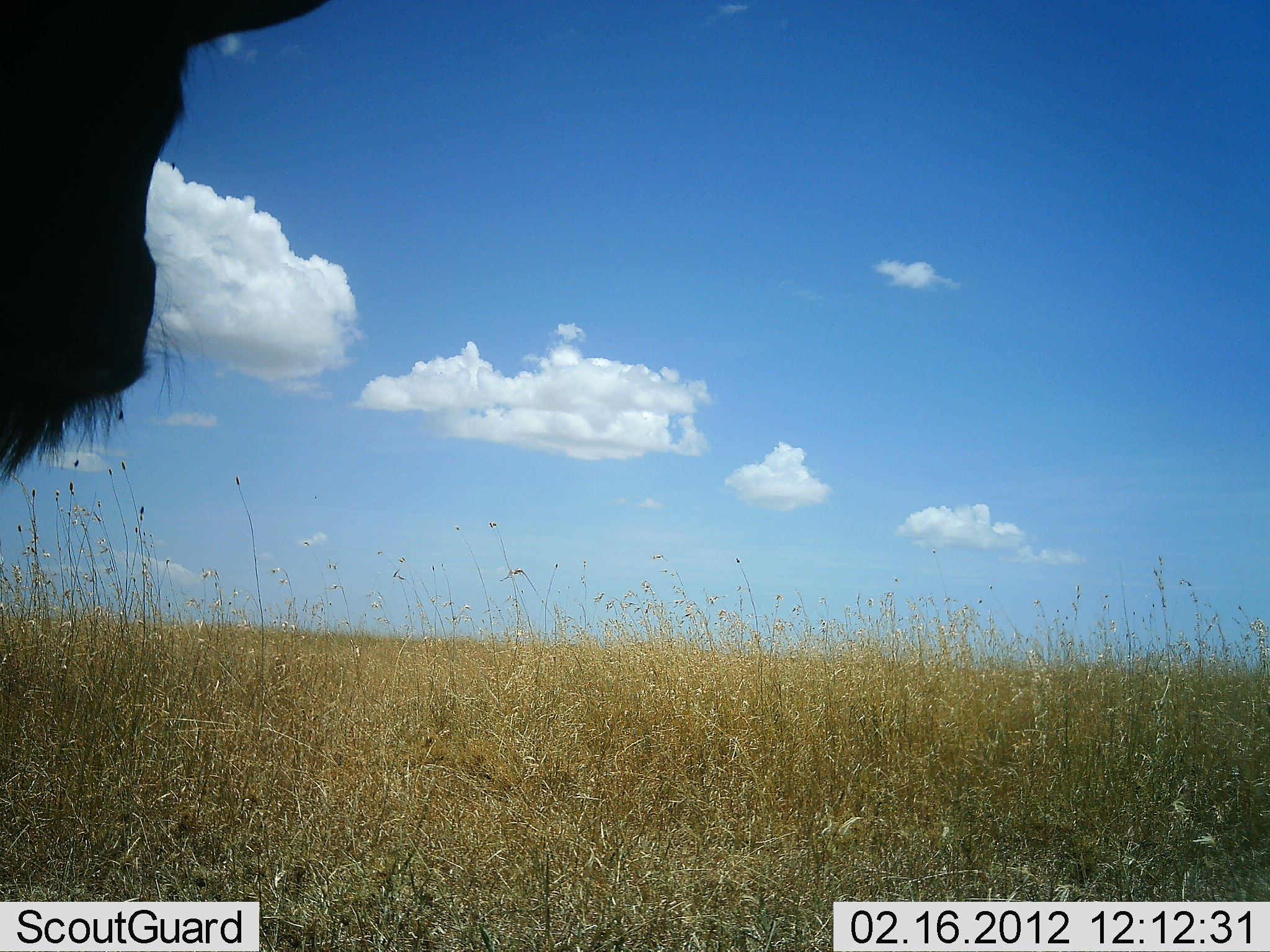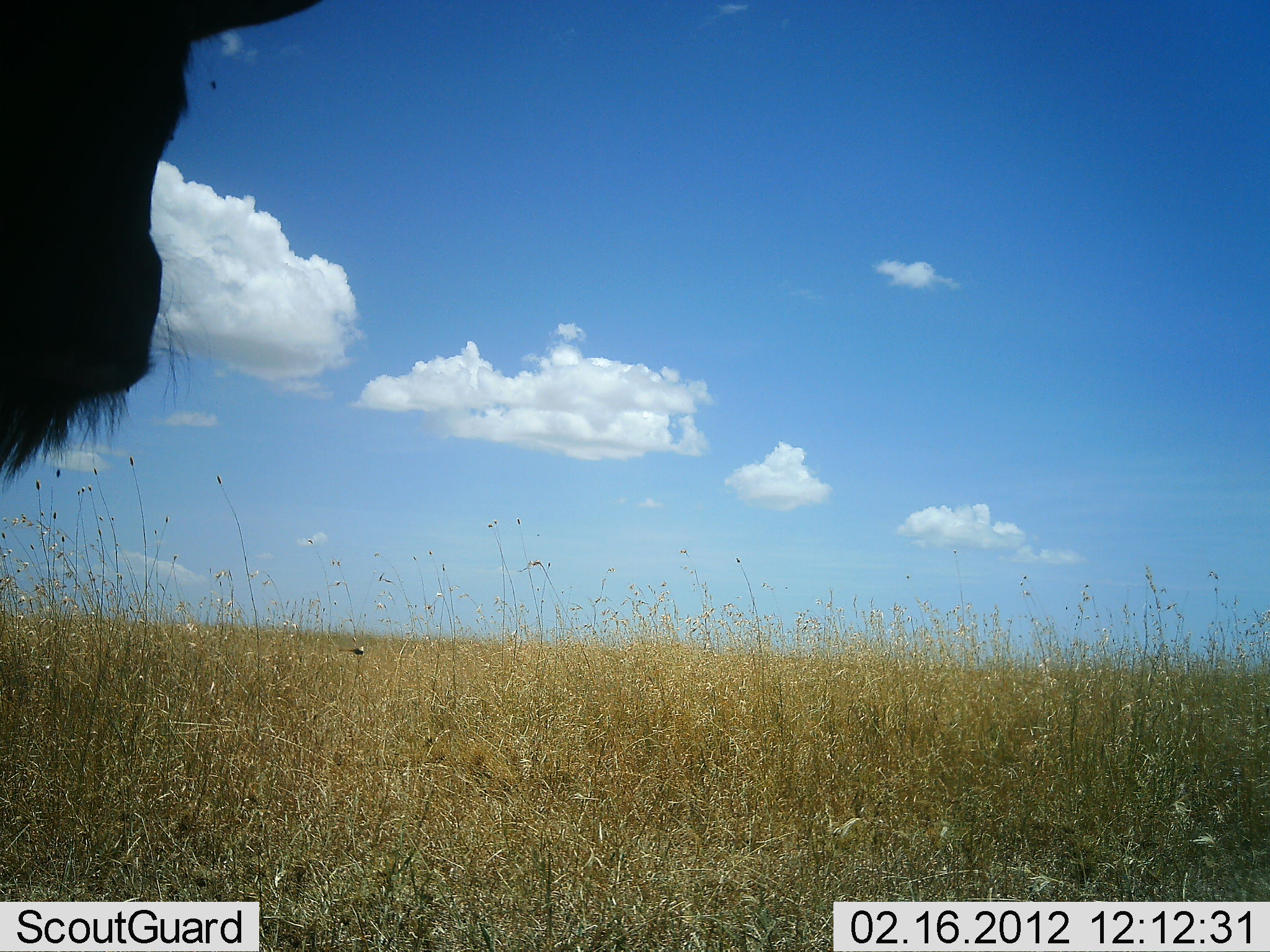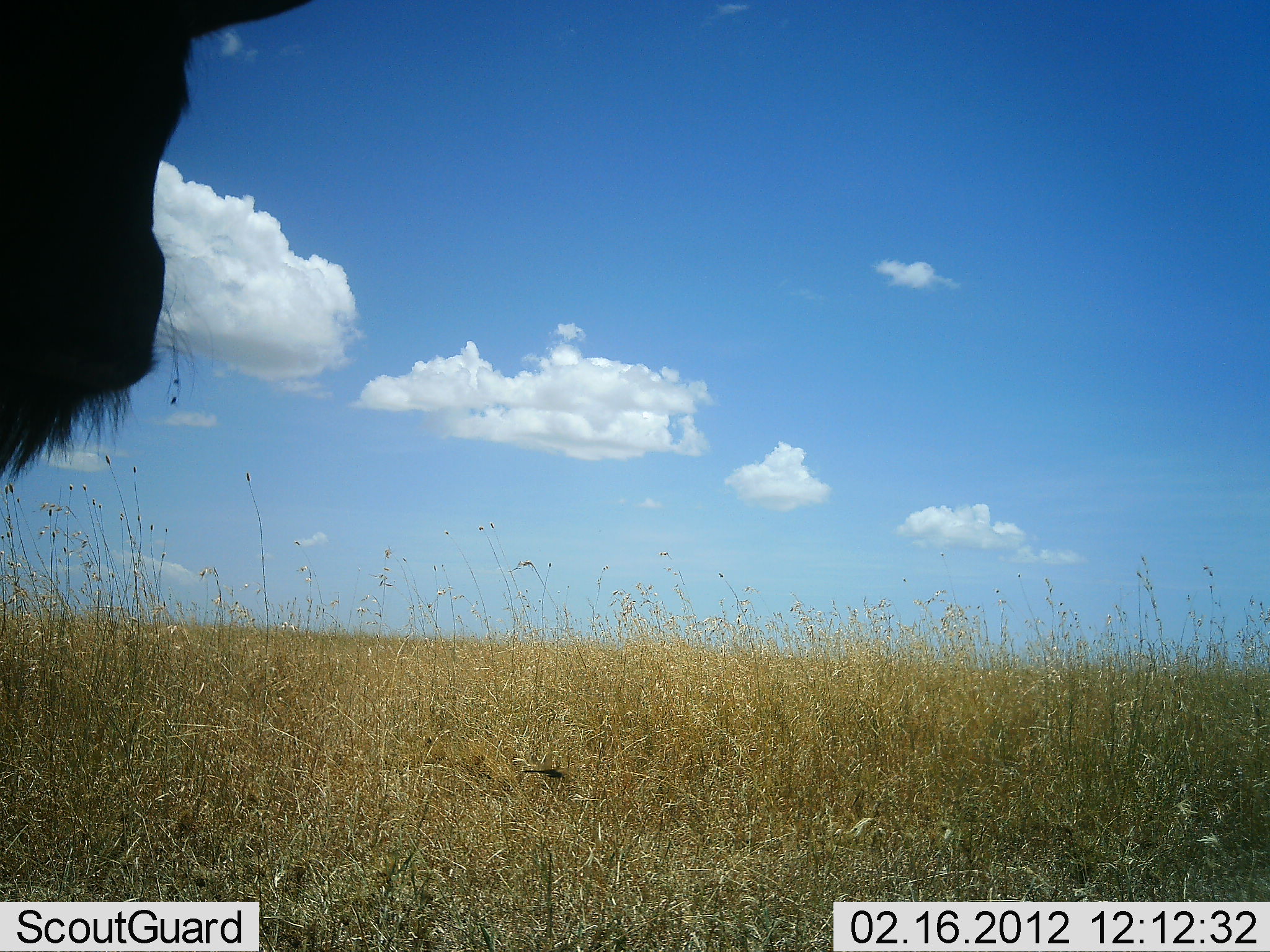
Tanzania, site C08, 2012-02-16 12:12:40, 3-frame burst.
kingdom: Animalia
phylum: Chordata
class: Mammalia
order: Artiodactyla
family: Bovidae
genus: Connochaetes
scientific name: Connochaetes taurinus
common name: blue wildebeest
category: wildebeest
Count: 1.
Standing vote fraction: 85%.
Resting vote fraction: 8%.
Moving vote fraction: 15%.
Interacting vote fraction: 0%.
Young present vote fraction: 0%.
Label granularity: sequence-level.